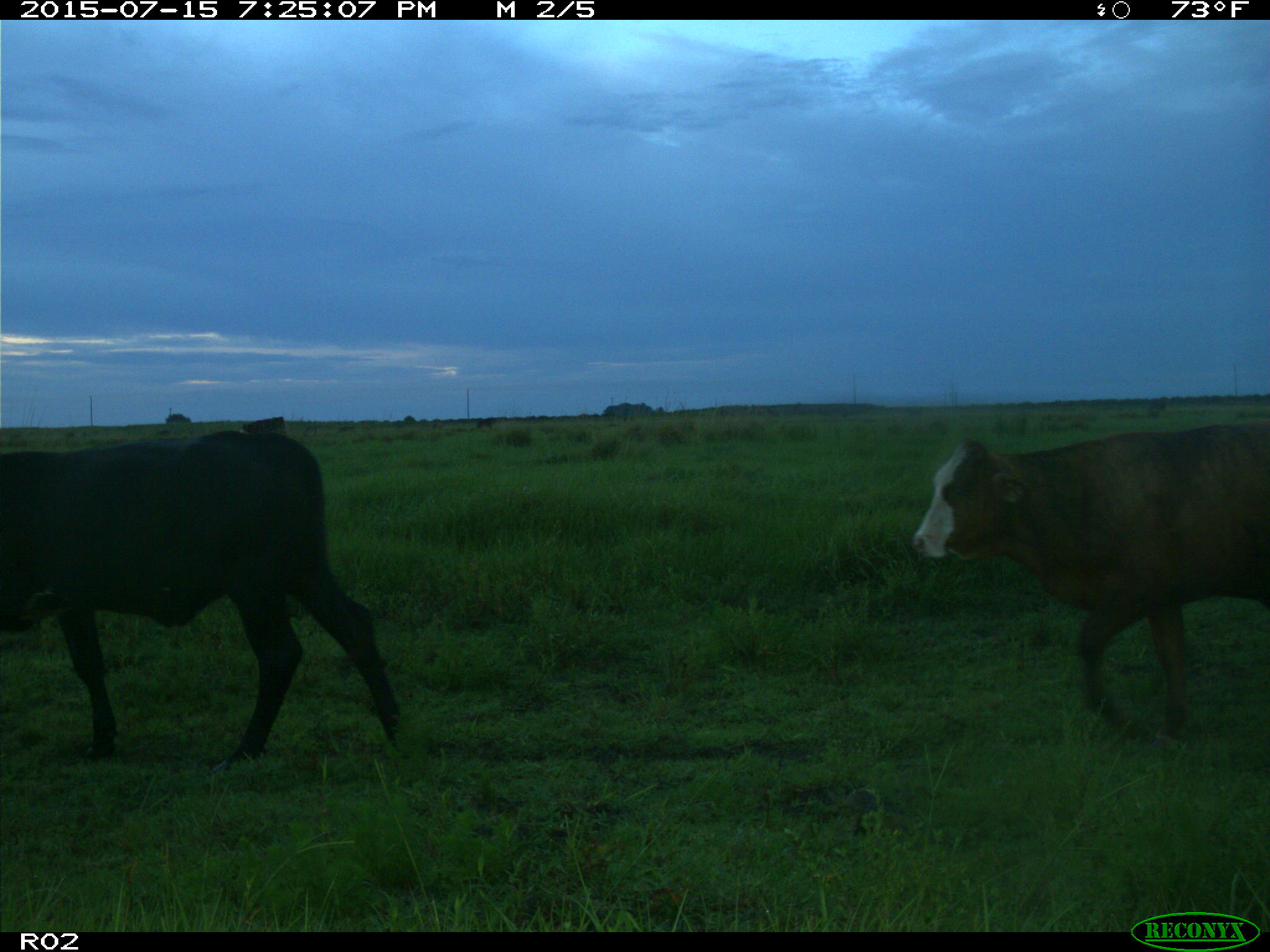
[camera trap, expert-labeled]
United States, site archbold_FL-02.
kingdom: Animalia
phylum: Chordata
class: Mammalia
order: Artiodactyla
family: Bovidae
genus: Bos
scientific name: Bos taurus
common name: domestic cow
Bos taurus (domestic cow).